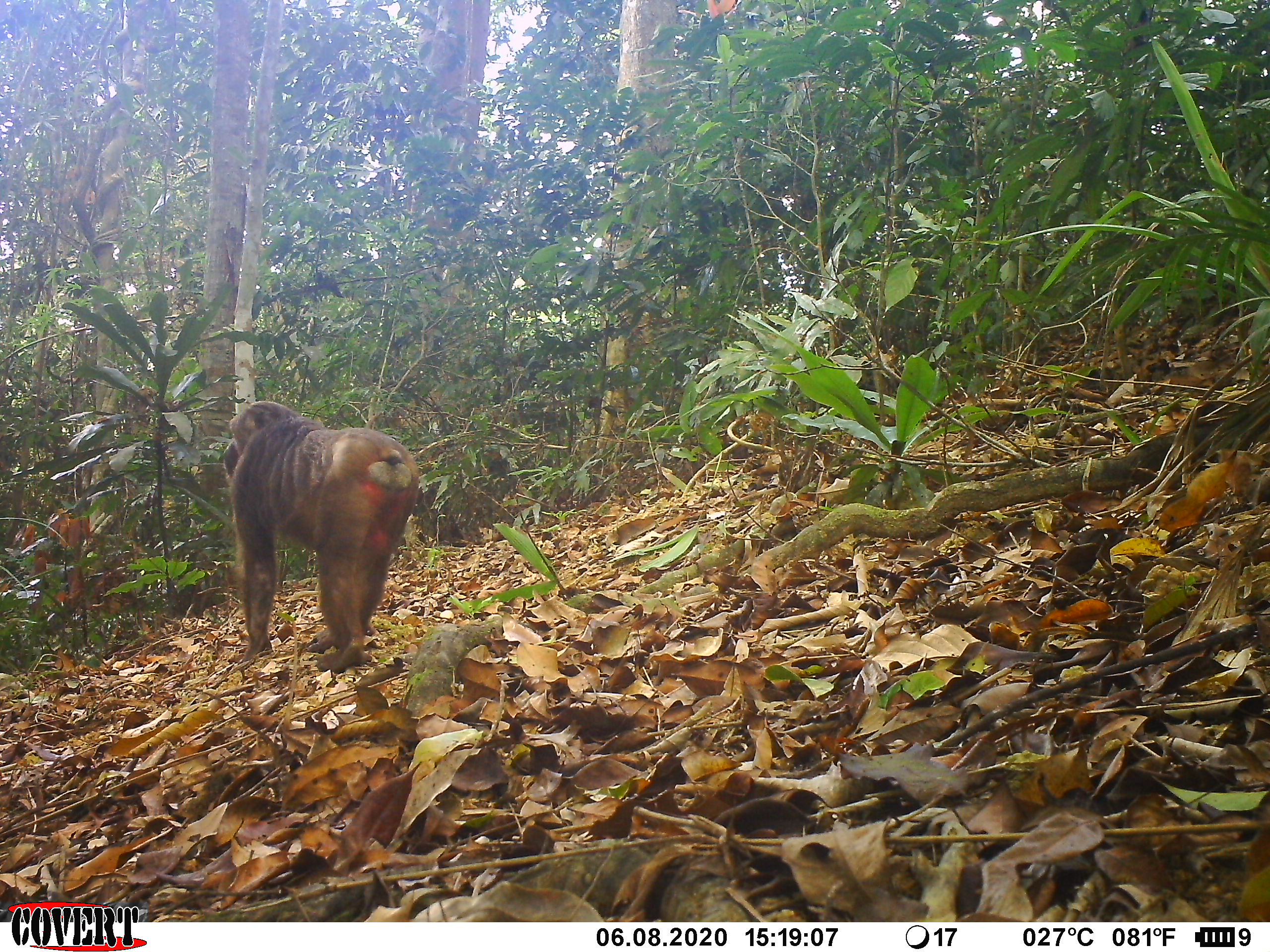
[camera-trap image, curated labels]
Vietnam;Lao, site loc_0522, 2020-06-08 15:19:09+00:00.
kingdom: Animalia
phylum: Chordata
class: Mammalia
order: Primates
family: Cercopithecidae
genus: Macaca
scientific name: Macaca arctoides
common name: stump-tailed macaque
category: stump tailed macaque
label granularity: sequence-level